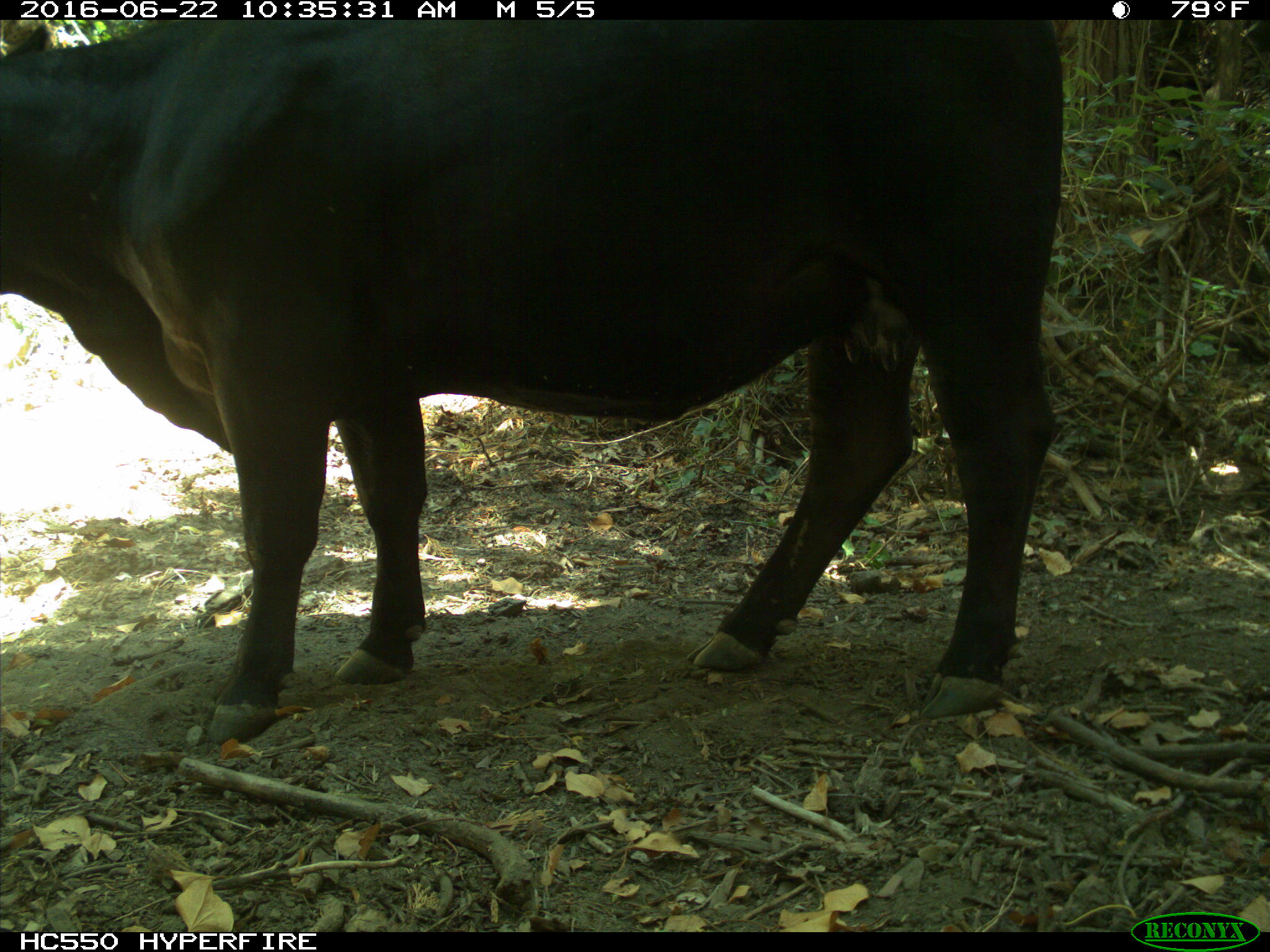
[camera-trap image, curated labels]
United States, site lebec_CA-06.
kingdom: Animalia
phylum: Chordata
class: Mammalia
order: Artiodactyla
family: Bovidae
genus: Bos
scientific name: Bos taurus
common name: domestic cow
Bos taurus (domestic cow).